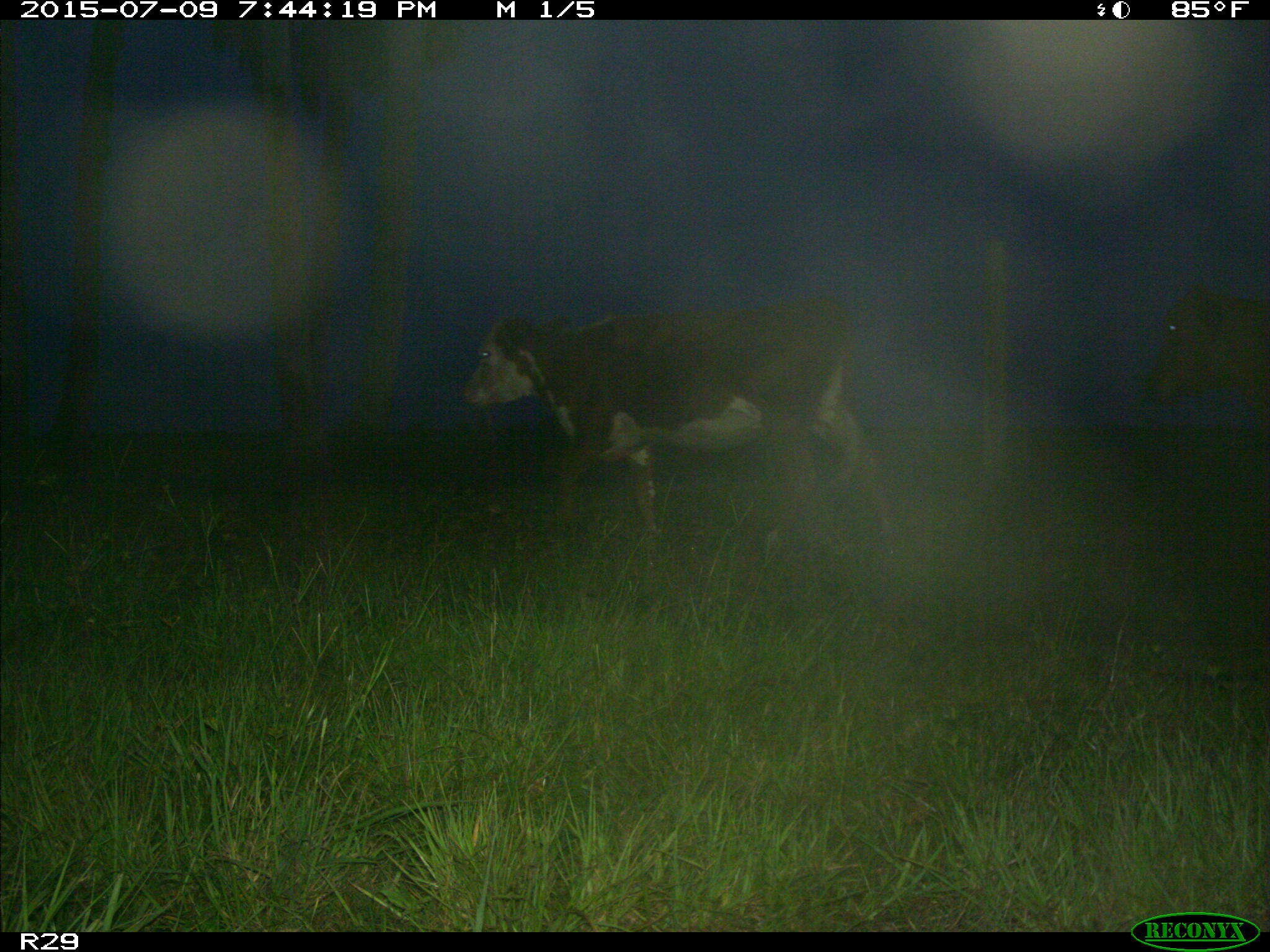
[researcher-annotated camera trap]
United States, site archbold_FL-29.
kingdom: Animalia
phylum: Chordata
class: Mammalia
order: Artiodactyla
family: Bovidae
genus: Bos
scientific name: Bos taurus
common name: domestic cow